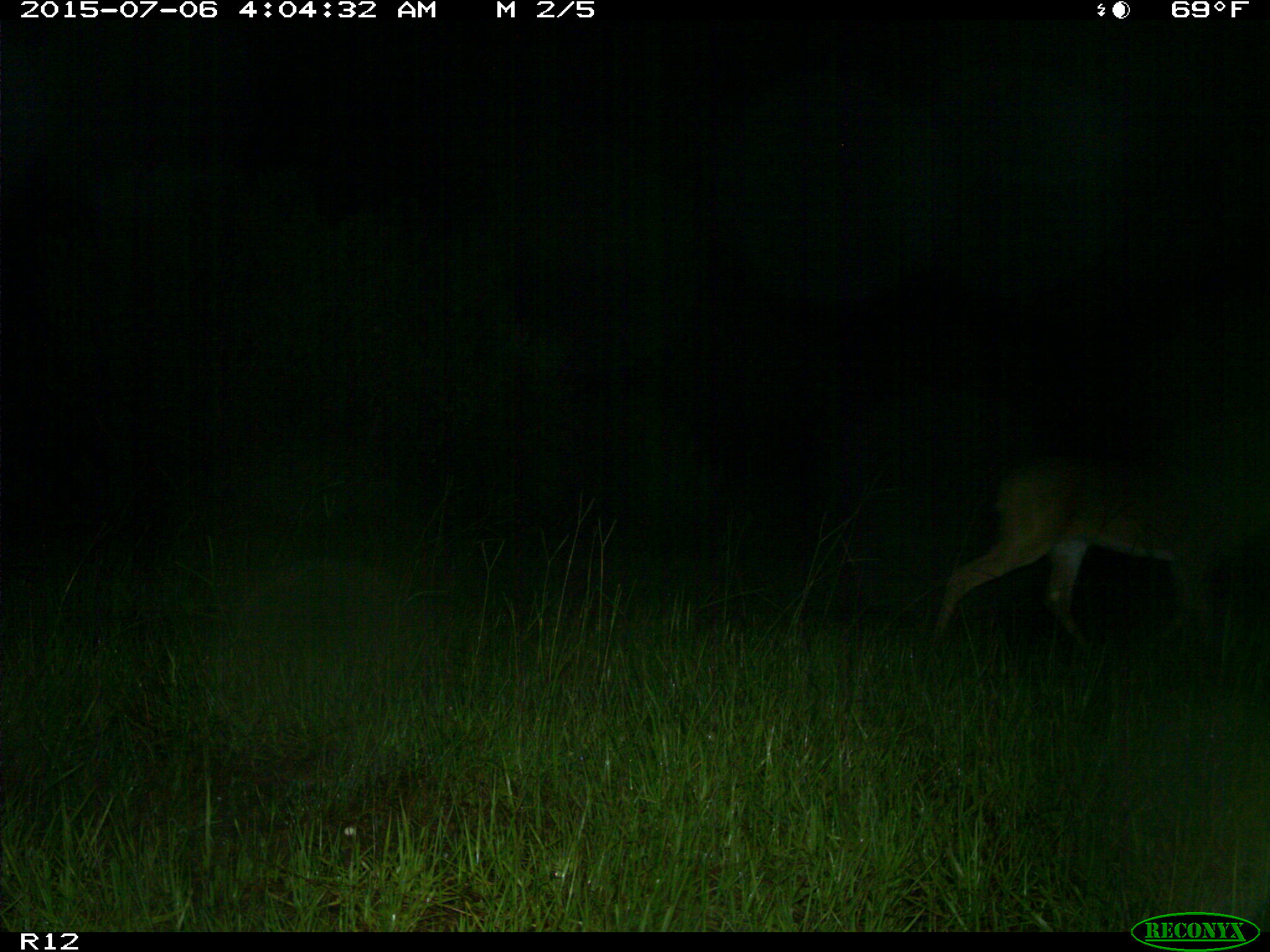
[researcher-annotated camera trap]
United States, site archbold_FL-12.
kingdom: Animalia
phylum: Chordata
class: Mammalia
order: Artiodactyla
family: Cervidae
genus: Odocoileus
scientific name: Odocoileus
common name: deer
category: unidentified deer